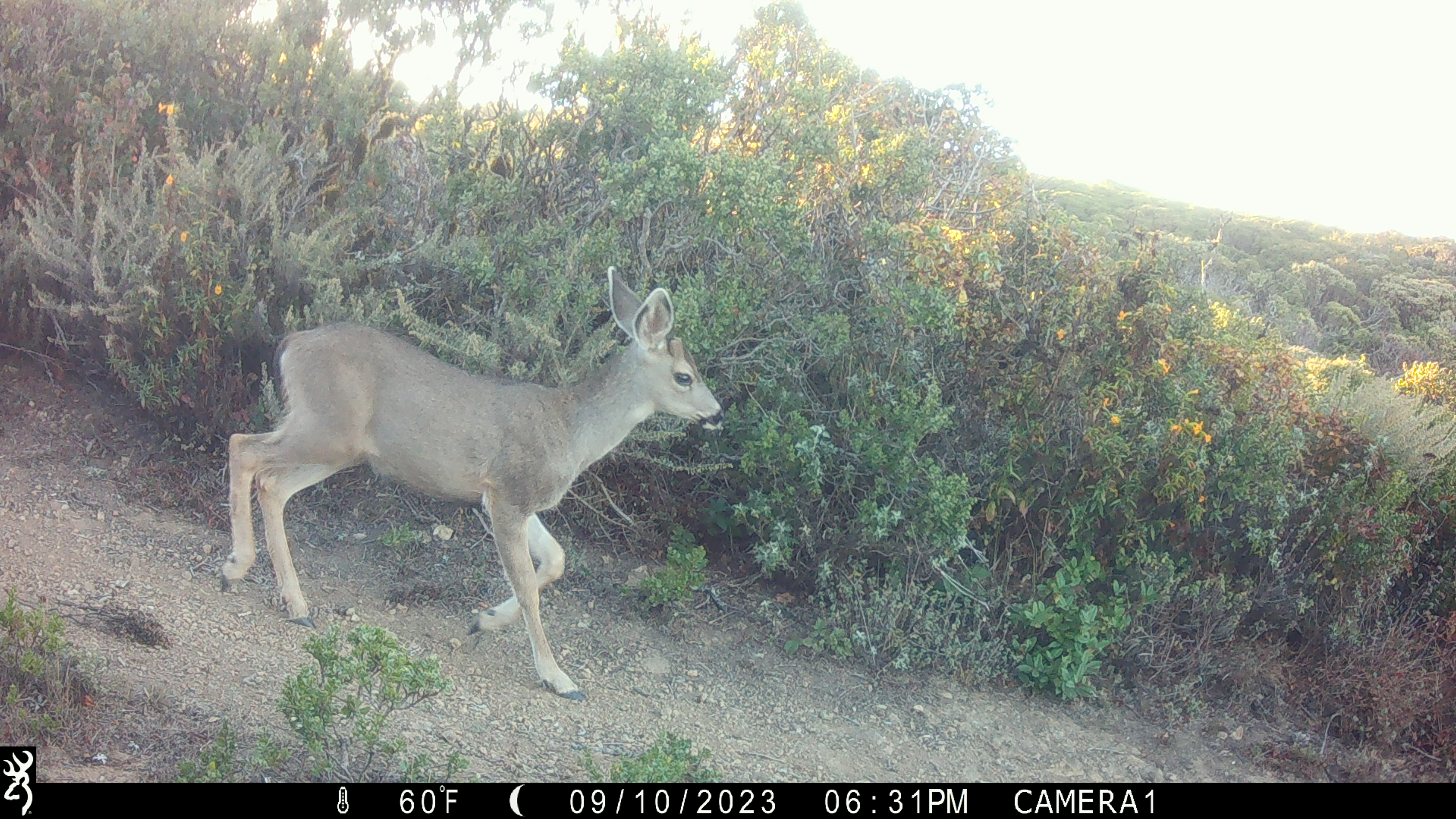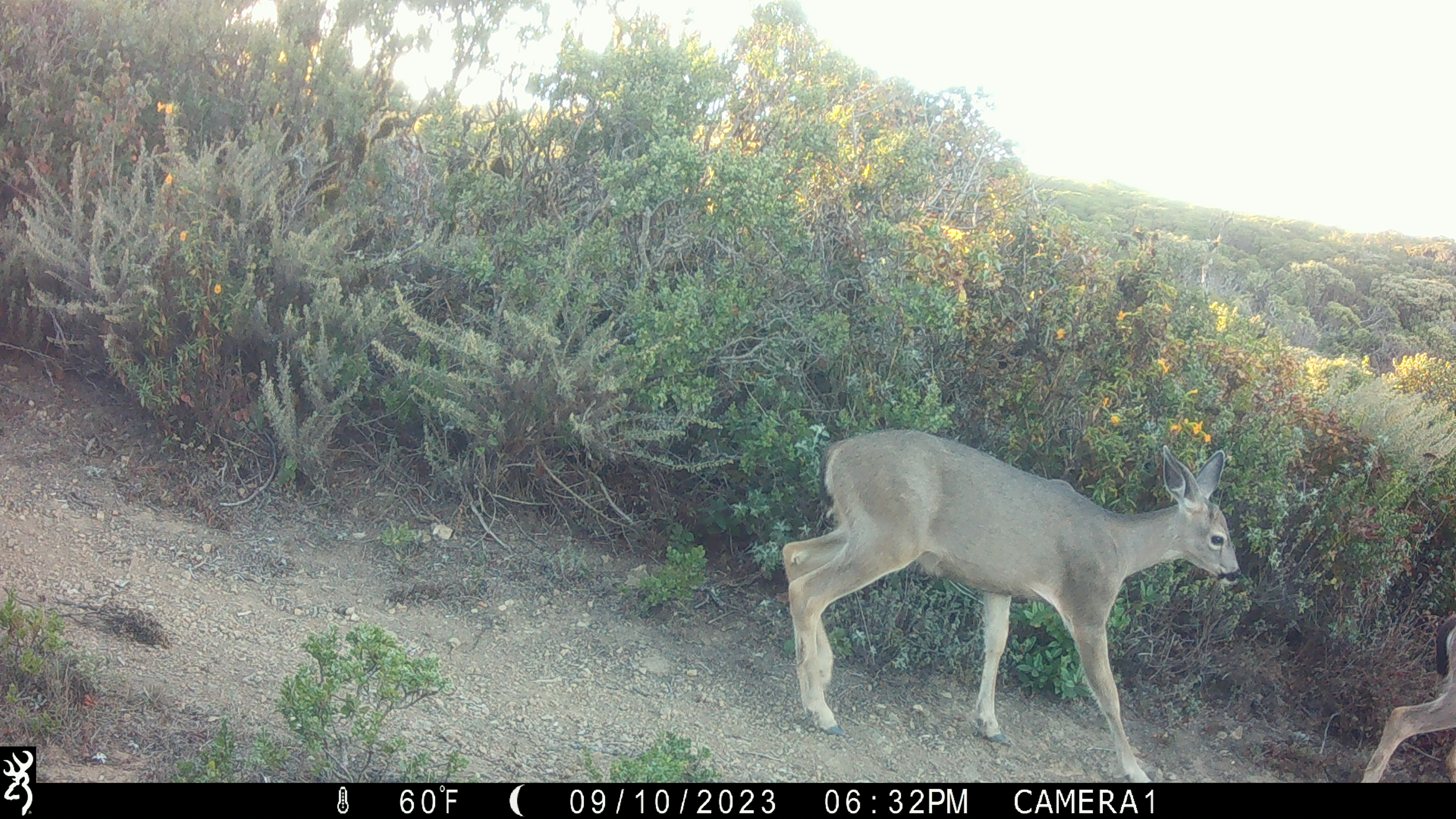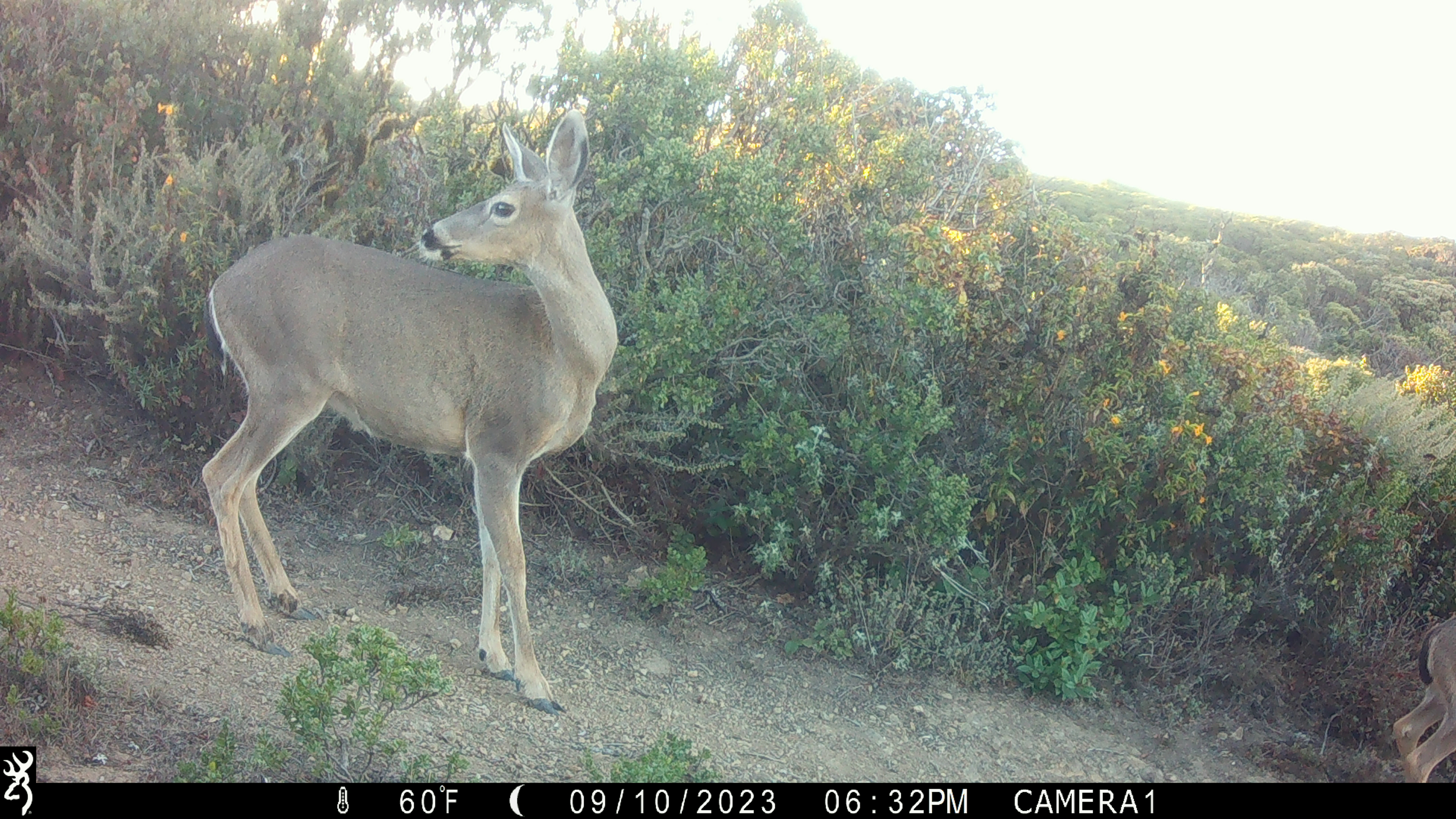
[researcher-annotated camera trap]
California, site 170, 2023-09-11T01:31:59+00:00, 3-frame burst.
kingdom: Animalia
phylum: Chordata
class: Mammalia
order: Artiodactyla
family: Cervidae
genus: Odocoileus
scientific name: Odocoileus hemionus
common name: mule deer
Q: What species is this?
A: Mule deer (Odocoileus hemionus).